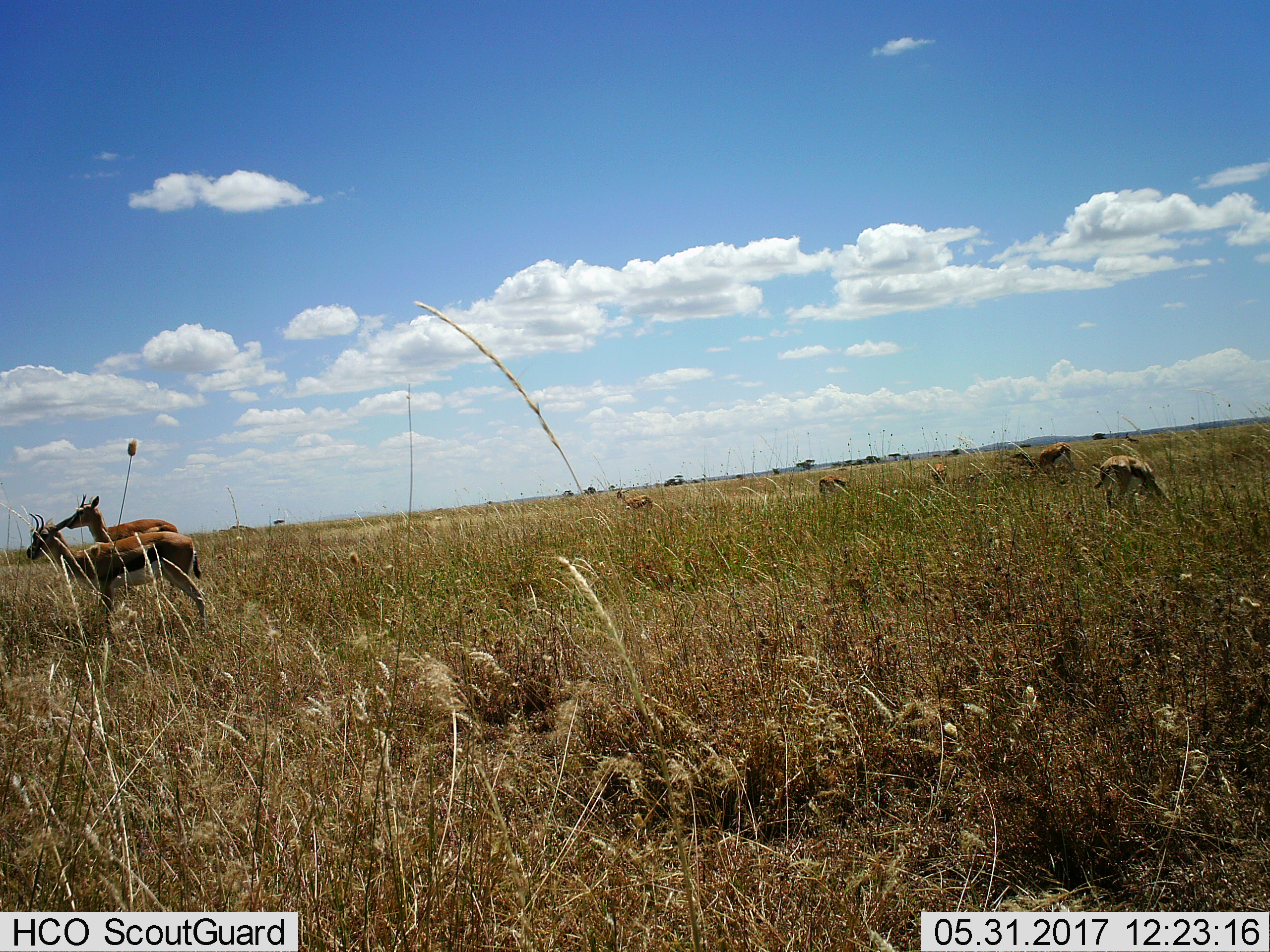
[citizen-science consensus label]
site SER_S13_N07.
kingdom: Animalia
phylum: Chordata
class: Mammalia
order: Artiodactyla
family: Bovidae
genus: Eudorcas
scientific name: Eudorcas thomsonii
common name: thomson's gazelle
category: gazellethomsons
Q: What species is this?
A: Gazellethomsons (thomson's gazelle) (Eudorcas thomsonii).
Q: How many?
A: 7.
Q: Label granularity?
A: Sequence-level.